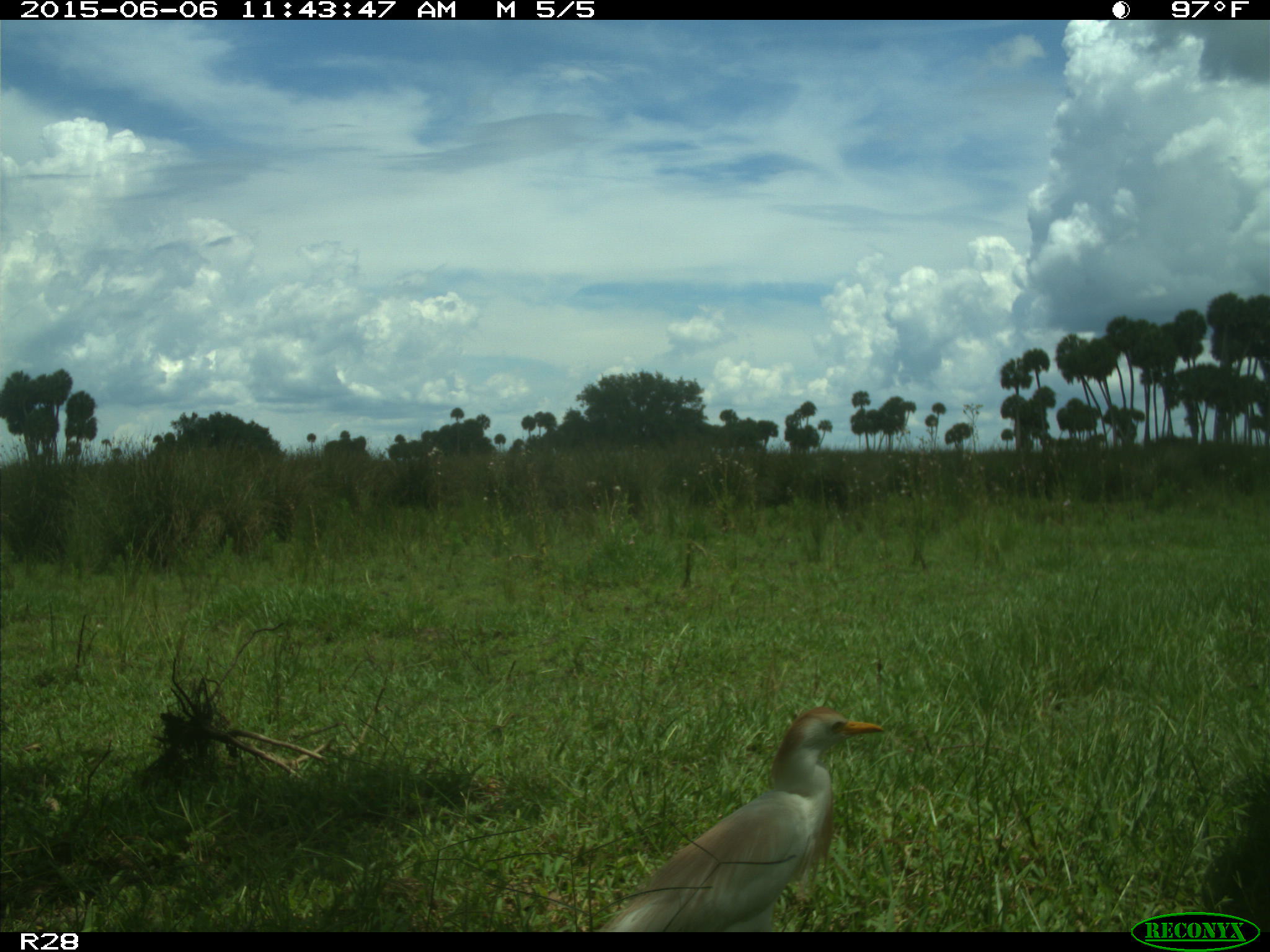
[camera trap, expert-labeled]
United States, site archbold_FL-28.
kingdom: Animalia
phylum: Chordata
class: Aves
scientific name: Aves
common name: birds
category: unidentified bird